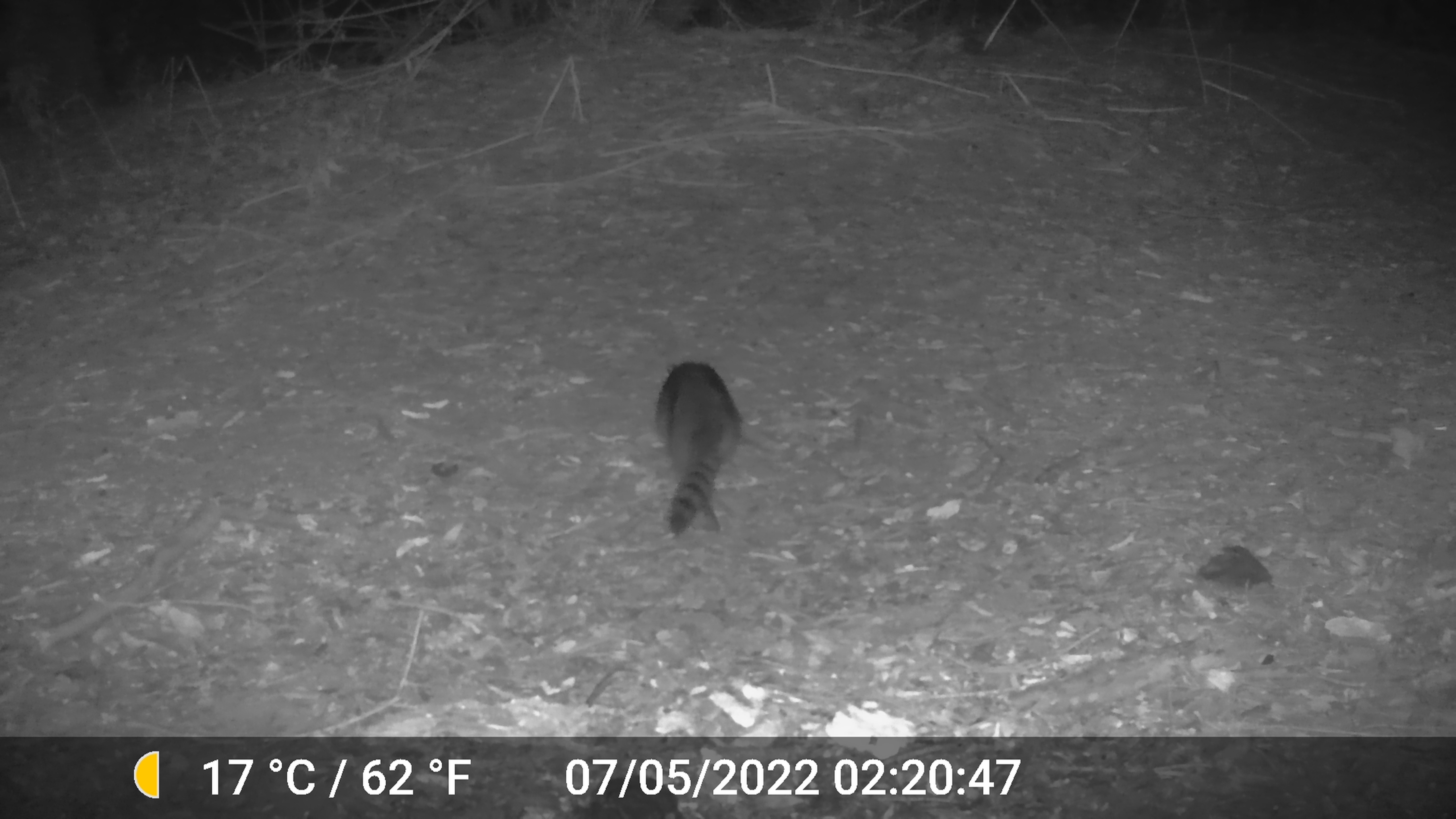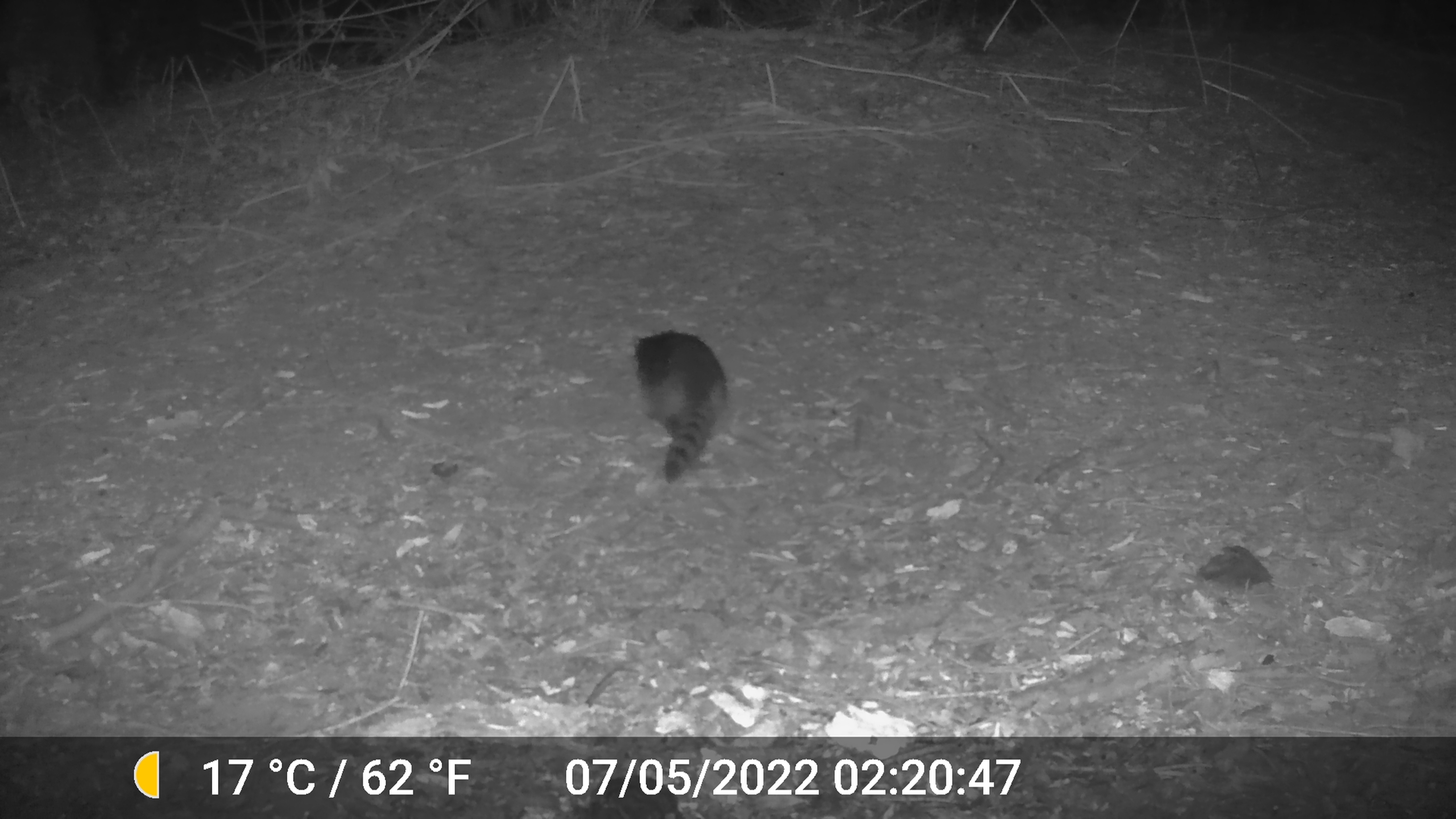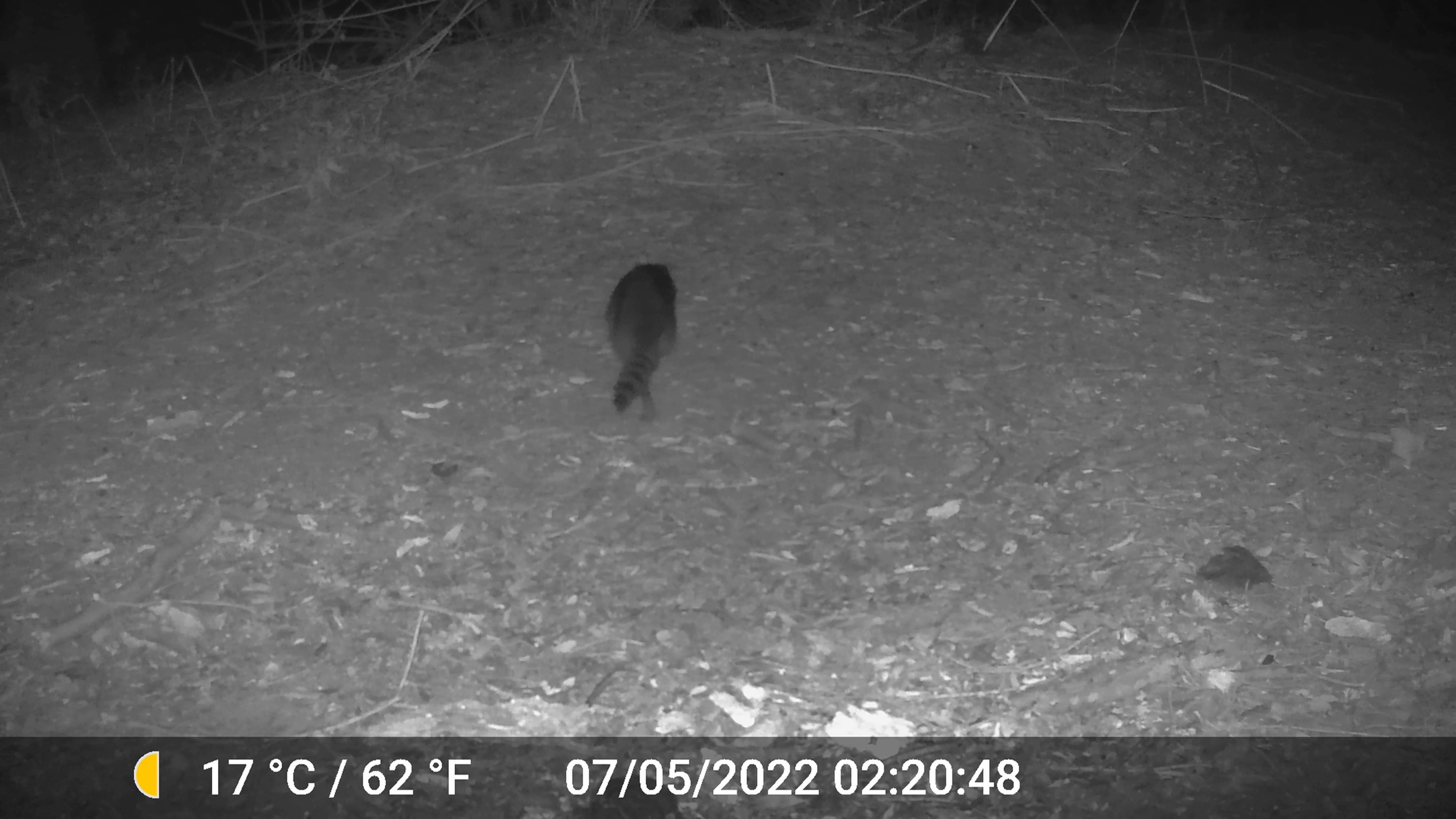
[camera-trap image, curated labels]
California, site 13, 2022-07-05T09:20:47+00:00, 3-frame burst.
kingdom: Animalia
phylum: Chordata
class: Mammalia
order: Carnivora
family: Procyonidae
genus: Procyon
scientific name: Procyon lotor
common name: raccoon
Raccoon (Procyon lotor).